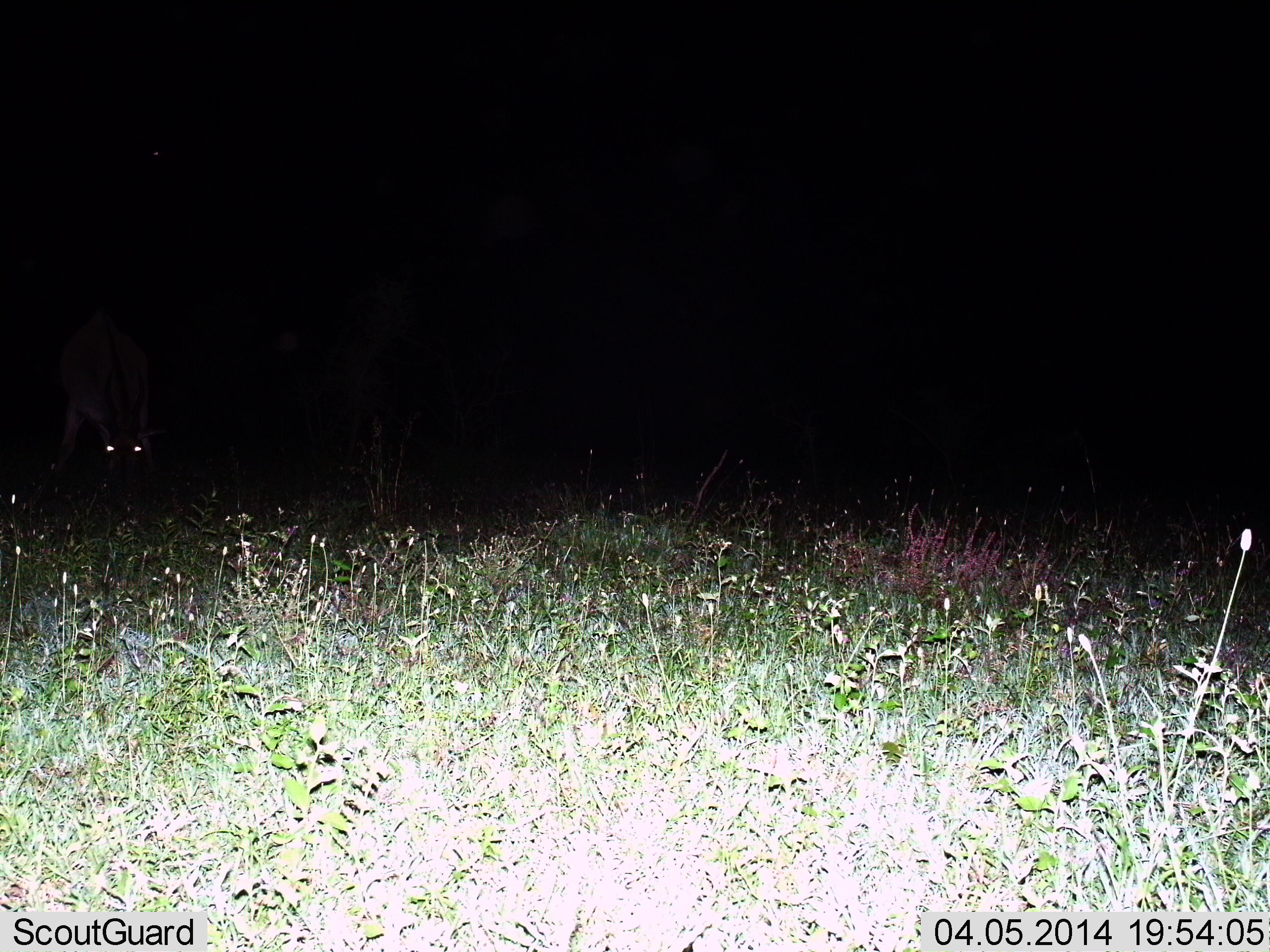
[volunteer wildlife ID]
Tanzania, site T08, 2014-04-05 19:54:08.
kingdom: Animalia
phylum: Chordata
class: Mammalia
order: Artiodactyla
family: Bovidae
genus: Connochaetes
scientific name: Connochaetes taurinus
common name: blue wildebeest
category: wildebeest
Wildebeest (blue wildebeest) (Connochaetes taurinus), count 1. Behavior (volunteer vote fractions): standing 20%, resting 0%, moving 20%, interacting 0%. Young present (vote fraction): 0%. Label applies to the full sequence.